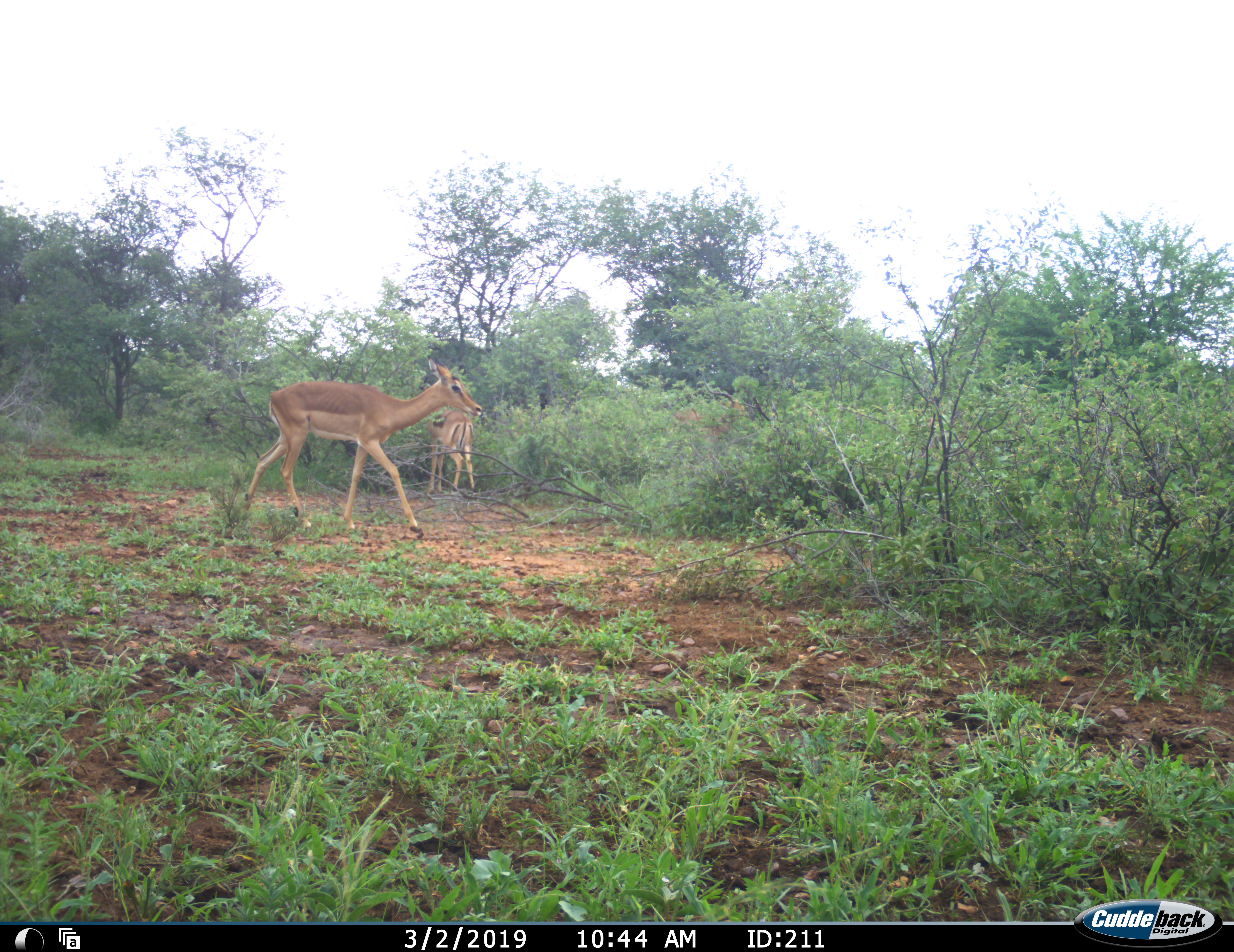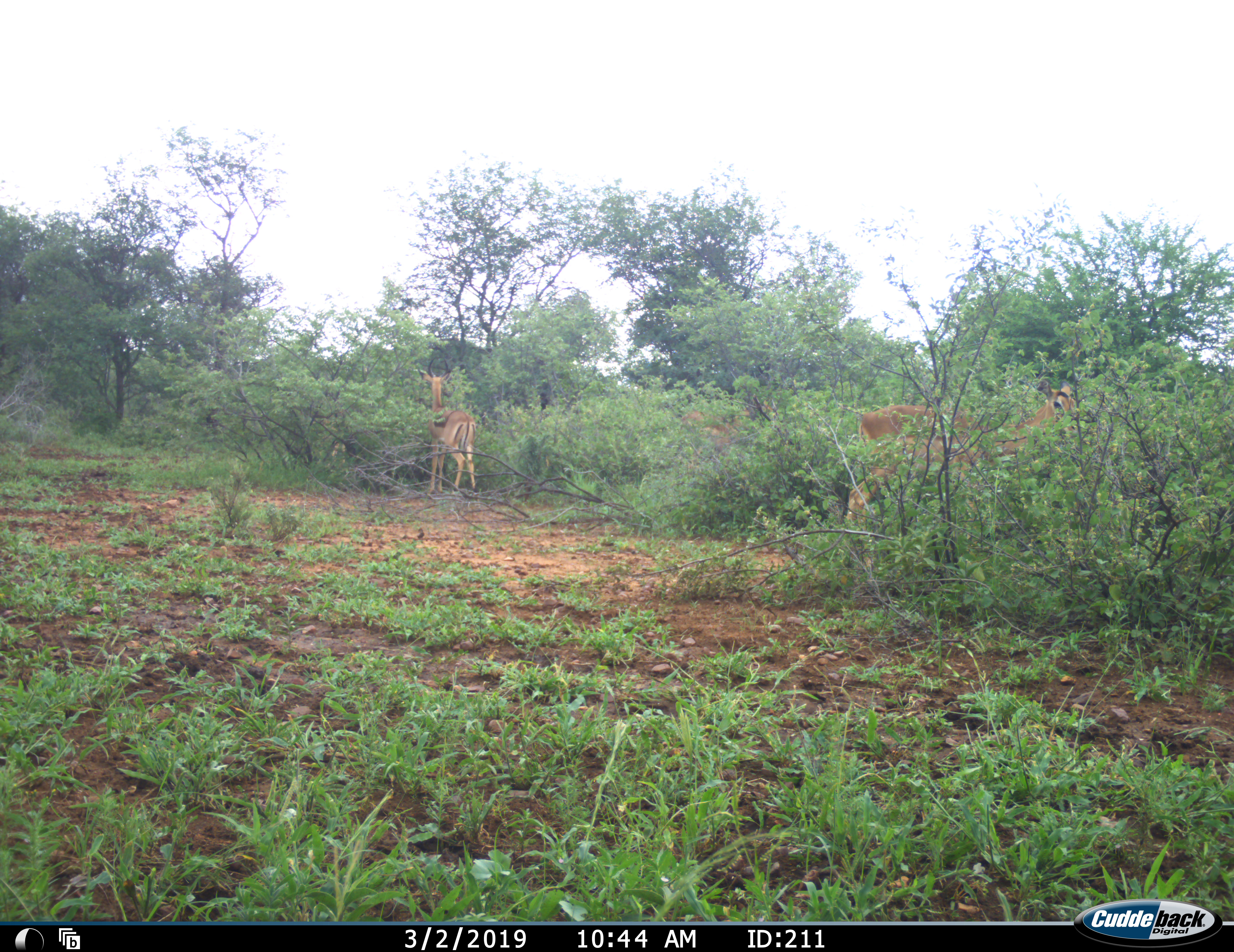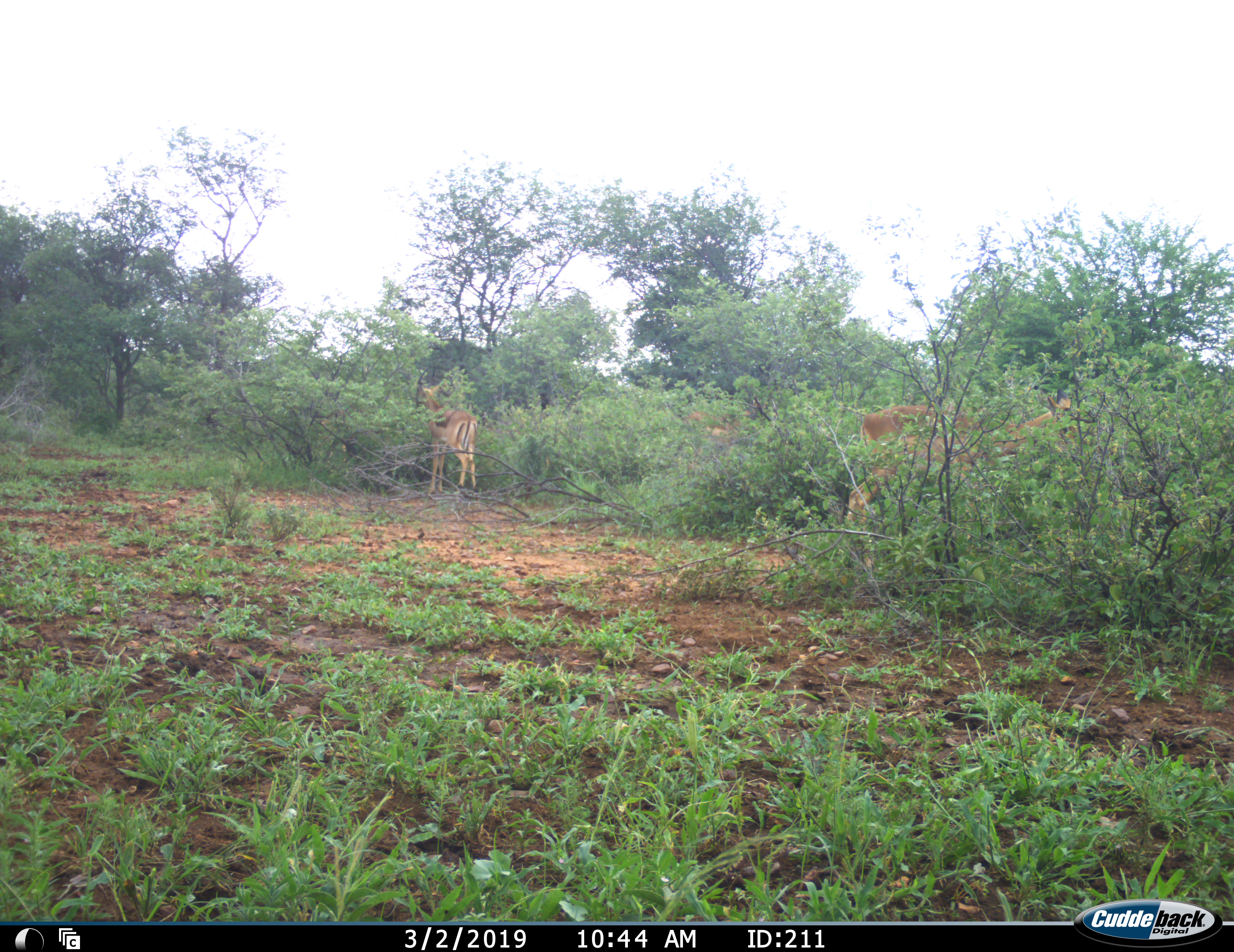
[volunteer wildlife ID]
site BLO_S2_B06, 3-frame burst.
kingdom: Animalia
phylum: Chordata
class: Mammalia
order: Artiodactyla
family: Bovidae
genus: Aepyceros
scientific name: Aepyceros melampus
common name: impala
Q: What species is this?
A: Impala (Aepyceros melampus).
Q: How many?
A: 2.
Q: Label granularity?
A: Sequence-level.